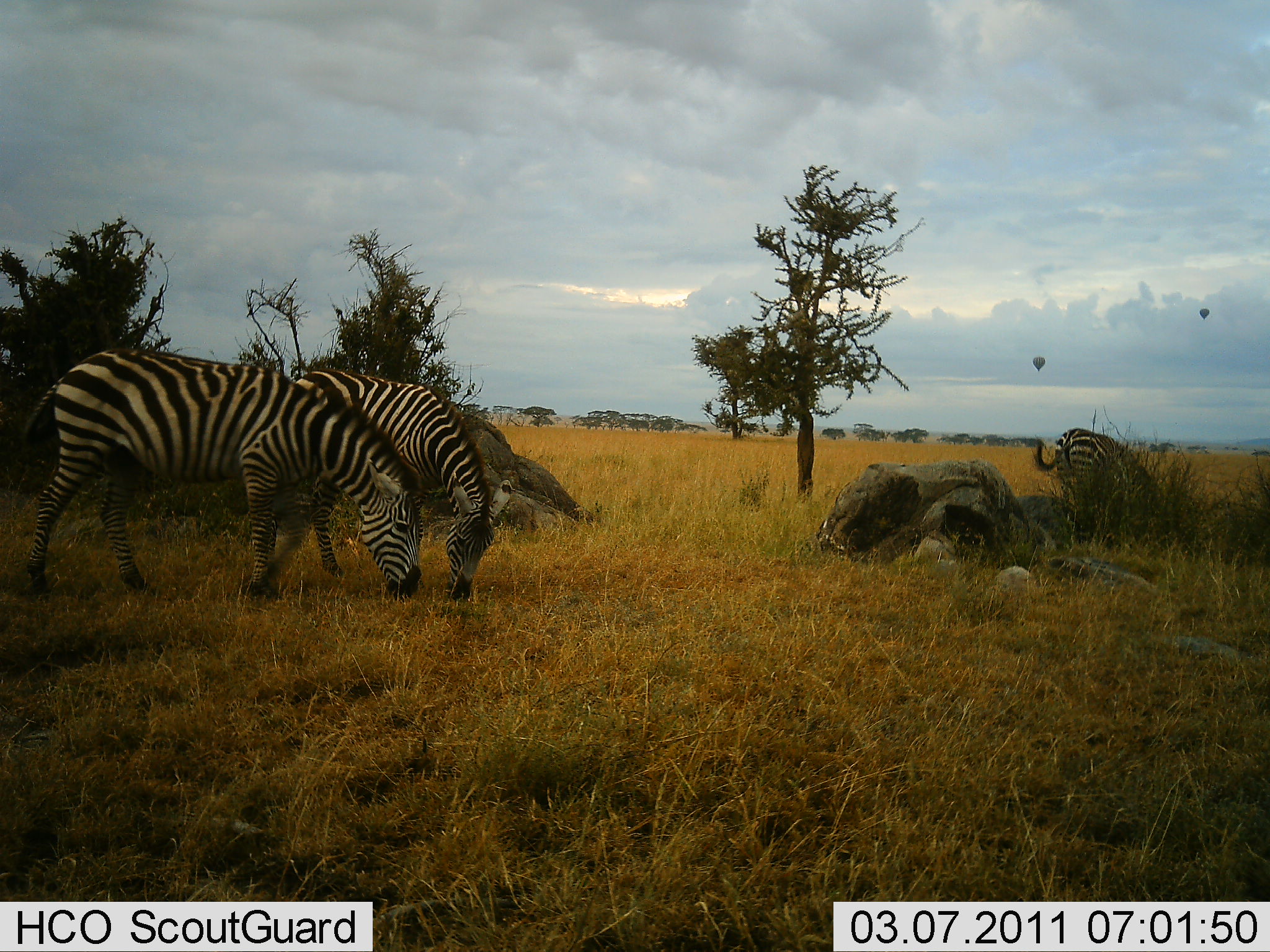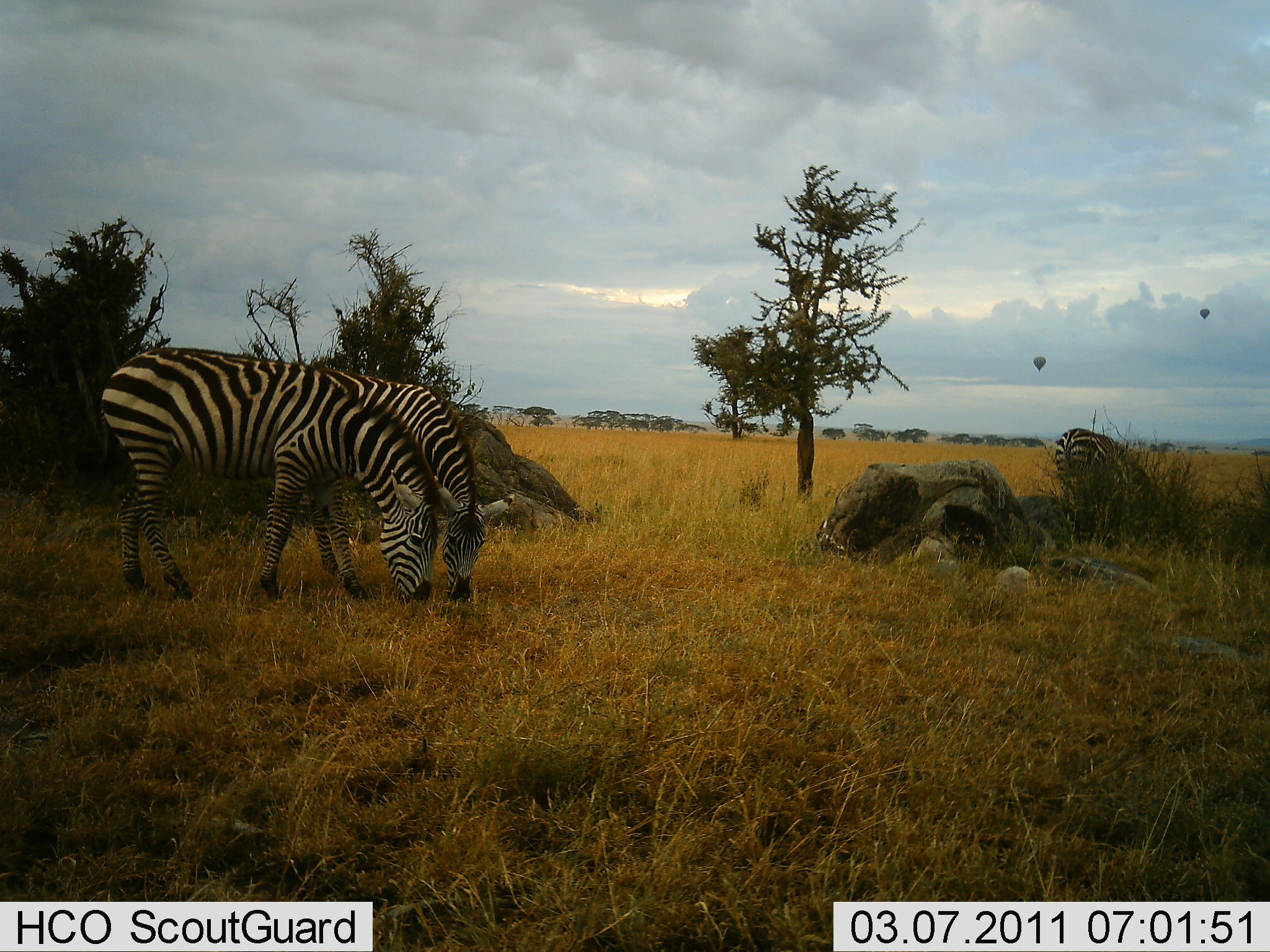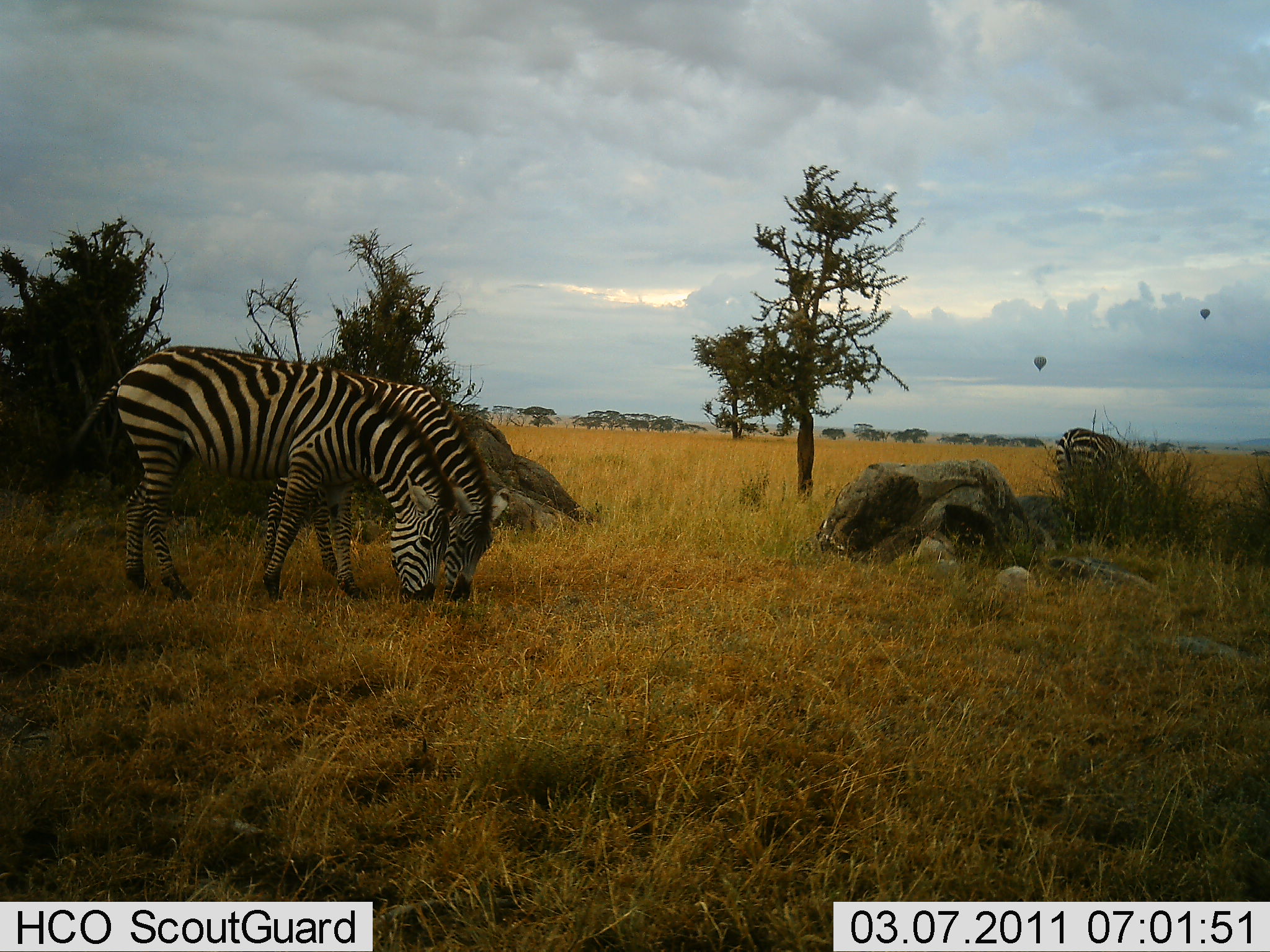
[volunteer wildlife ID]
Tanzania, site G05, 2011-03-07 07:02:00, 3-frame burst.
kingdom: Animalia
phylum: Chordata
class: Mammalia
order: Perissodactyla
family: Equidae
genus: Equus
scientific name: Equus quagga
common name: plains zebra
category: zebra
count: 3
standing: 14%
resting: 0%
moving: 0%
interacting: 0%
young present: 0%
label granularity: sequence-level